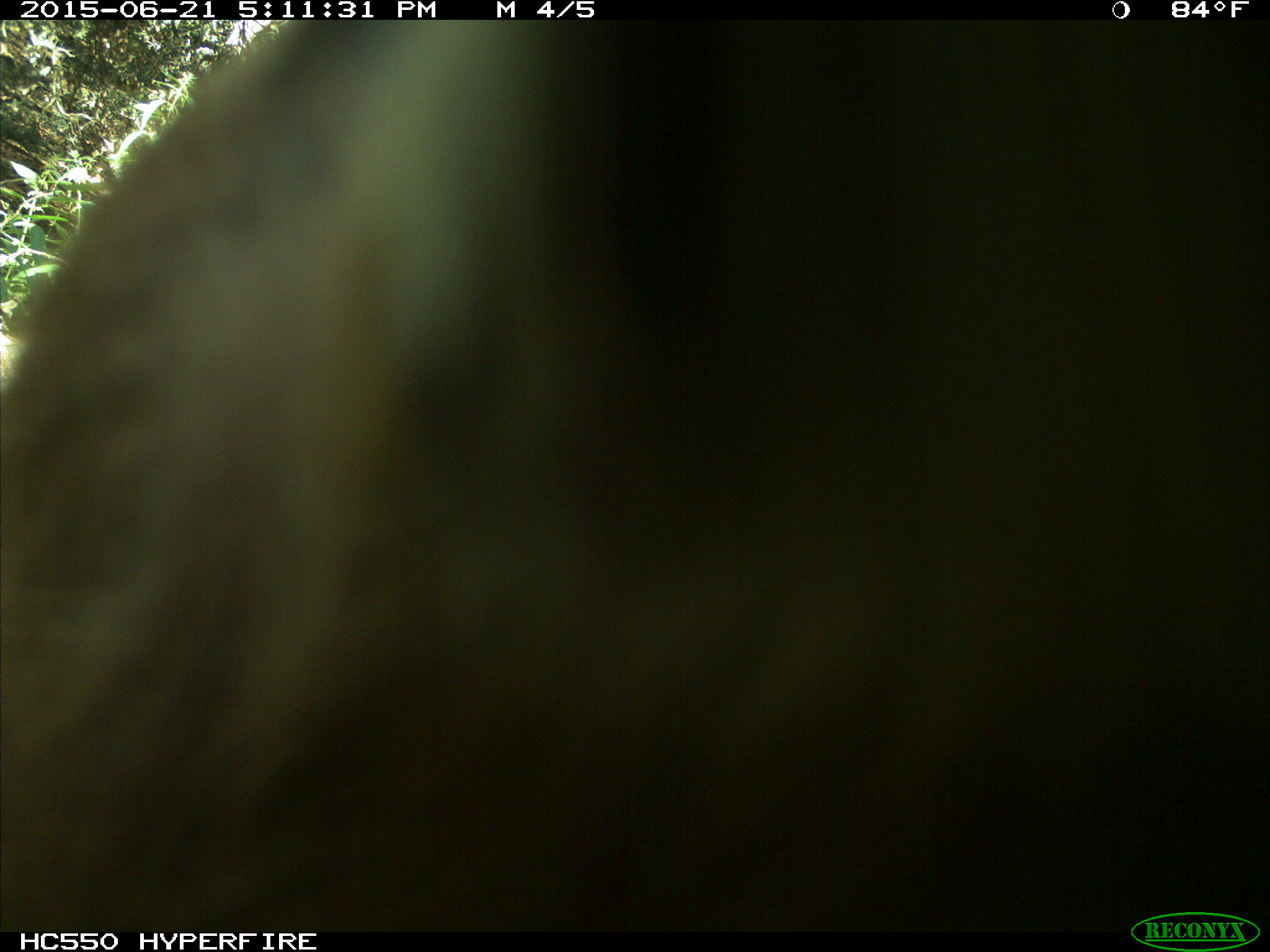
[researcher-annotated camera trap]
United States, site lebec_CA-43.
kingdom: Animalia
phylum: Chordata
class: Mammalia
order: Carnivora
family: Ursidae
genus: Ursus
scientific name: Ursus americanus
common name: american black bear